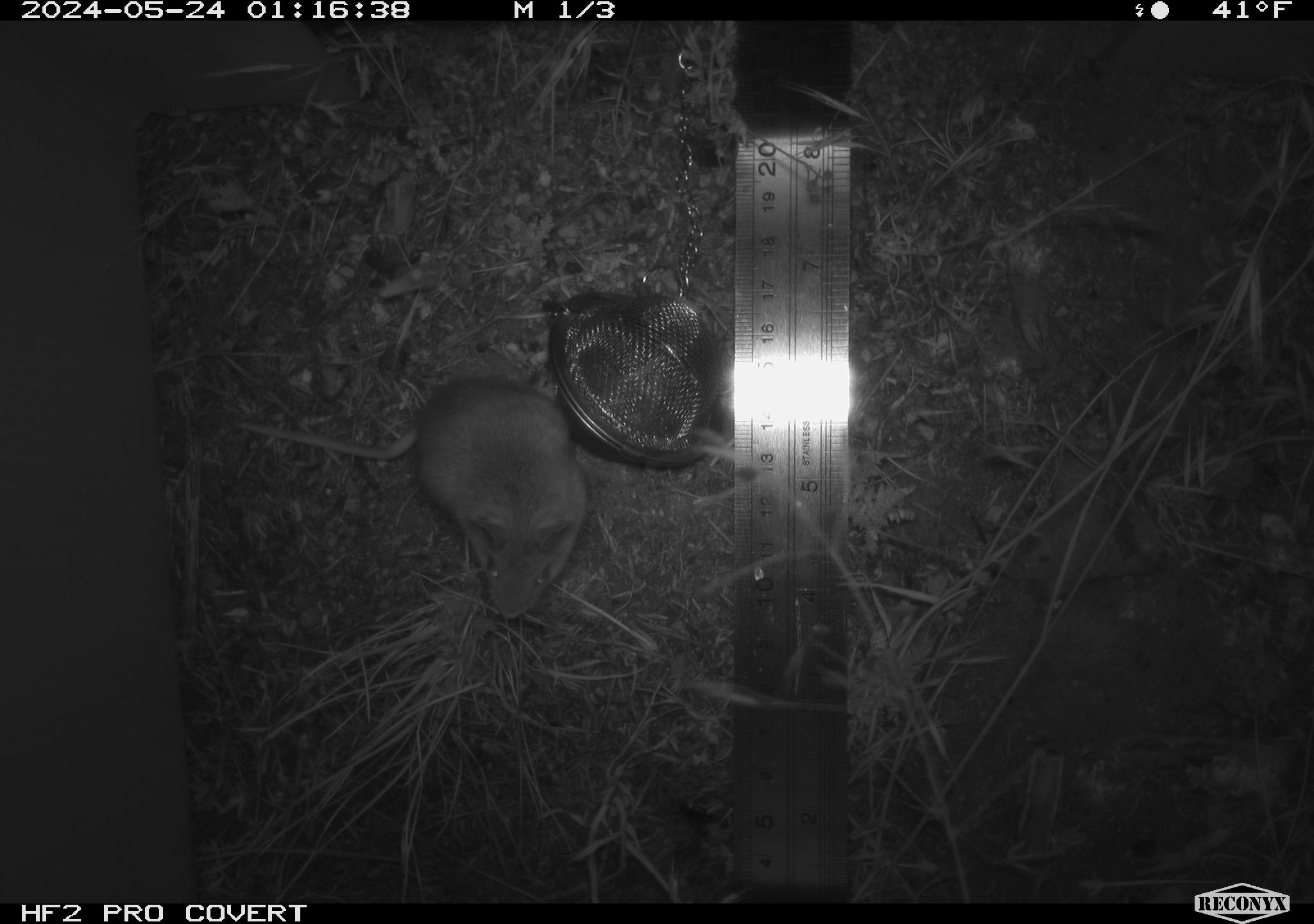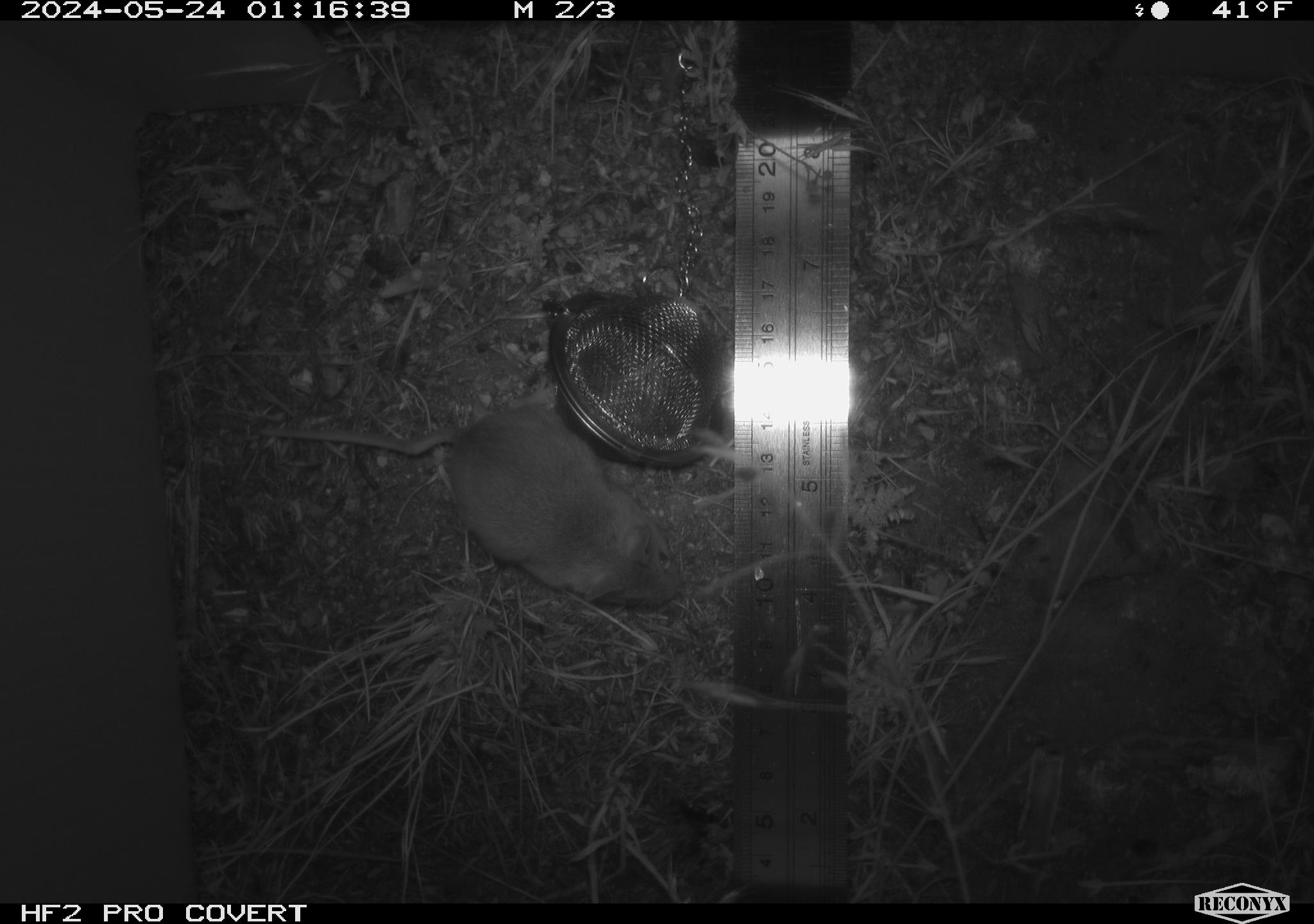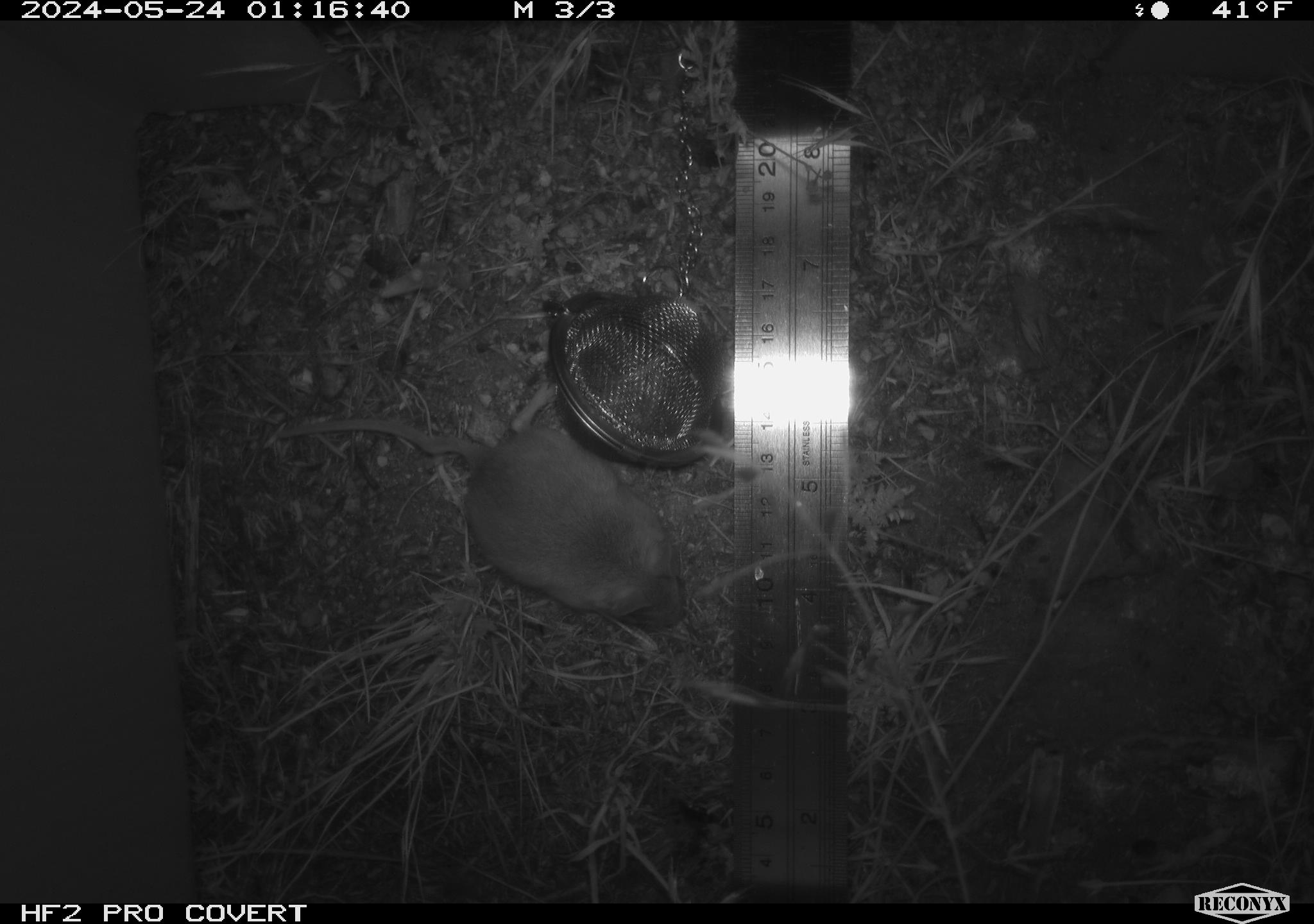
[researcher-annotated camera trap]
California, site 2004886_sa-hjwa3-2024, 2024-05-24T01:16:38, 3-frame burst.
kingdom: Animalia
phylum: Chordata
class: Mammalia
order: Rodentia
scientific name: Rodentia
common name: rodent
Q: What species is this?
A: Rodent (Rodentia).